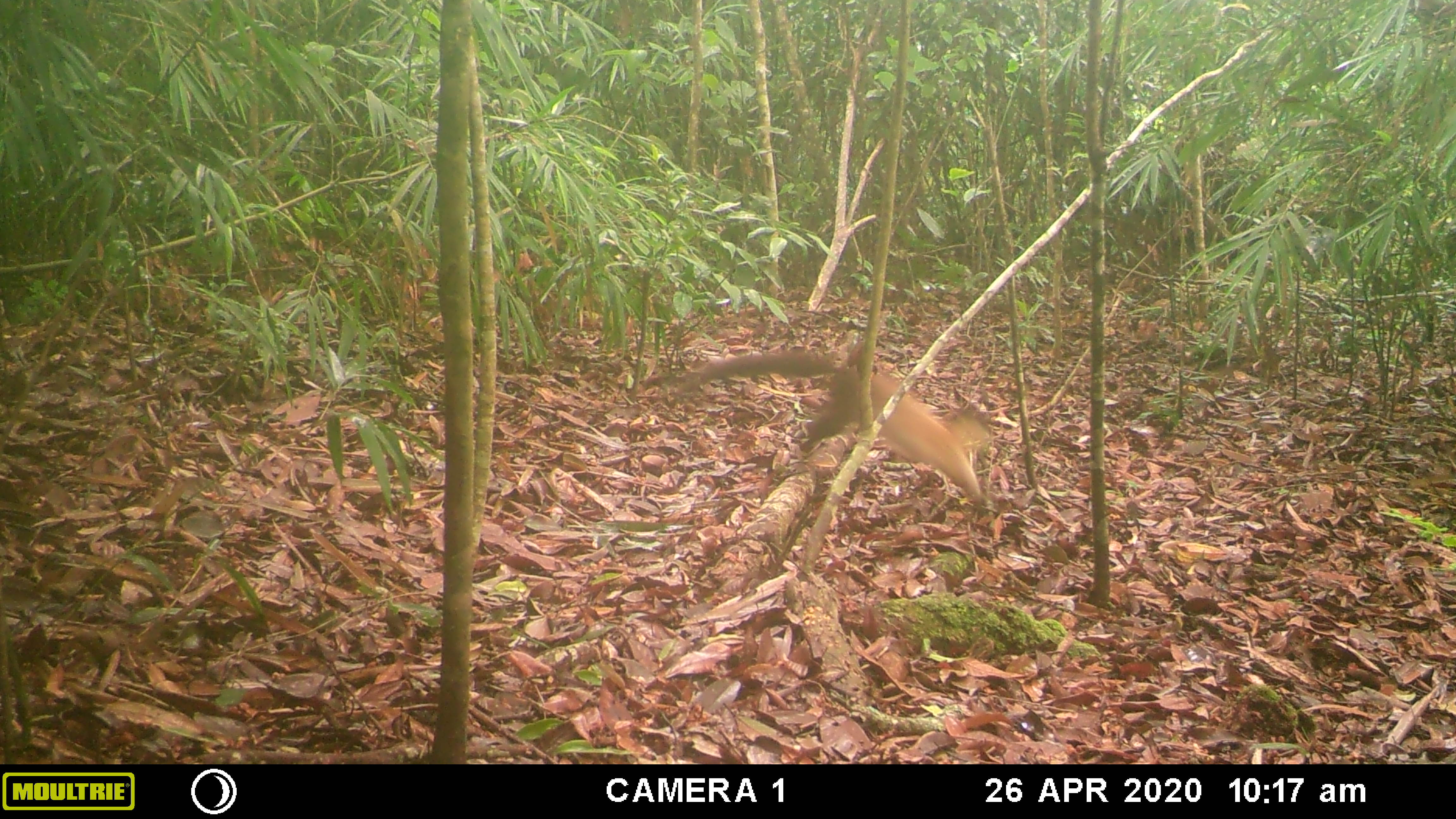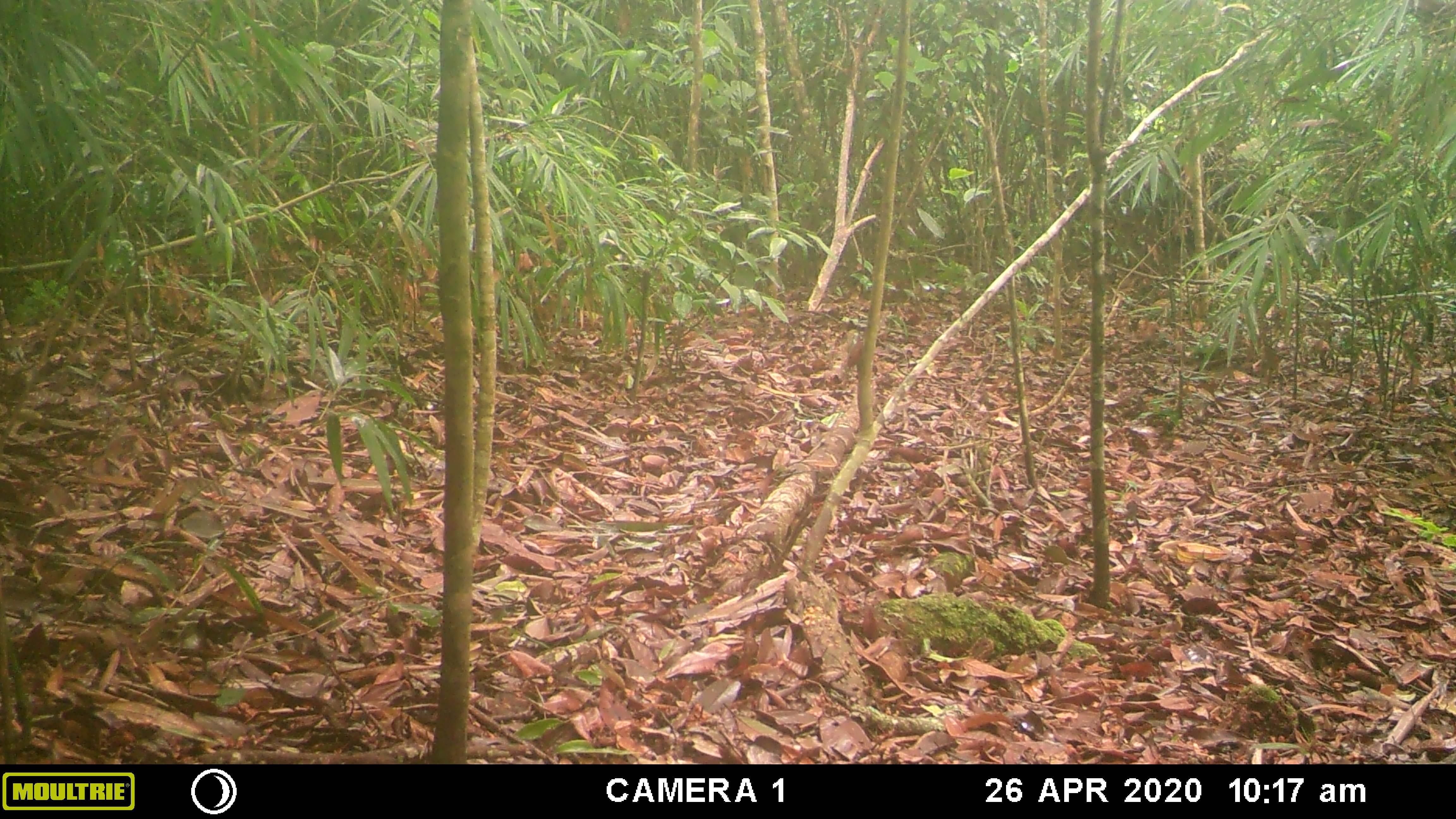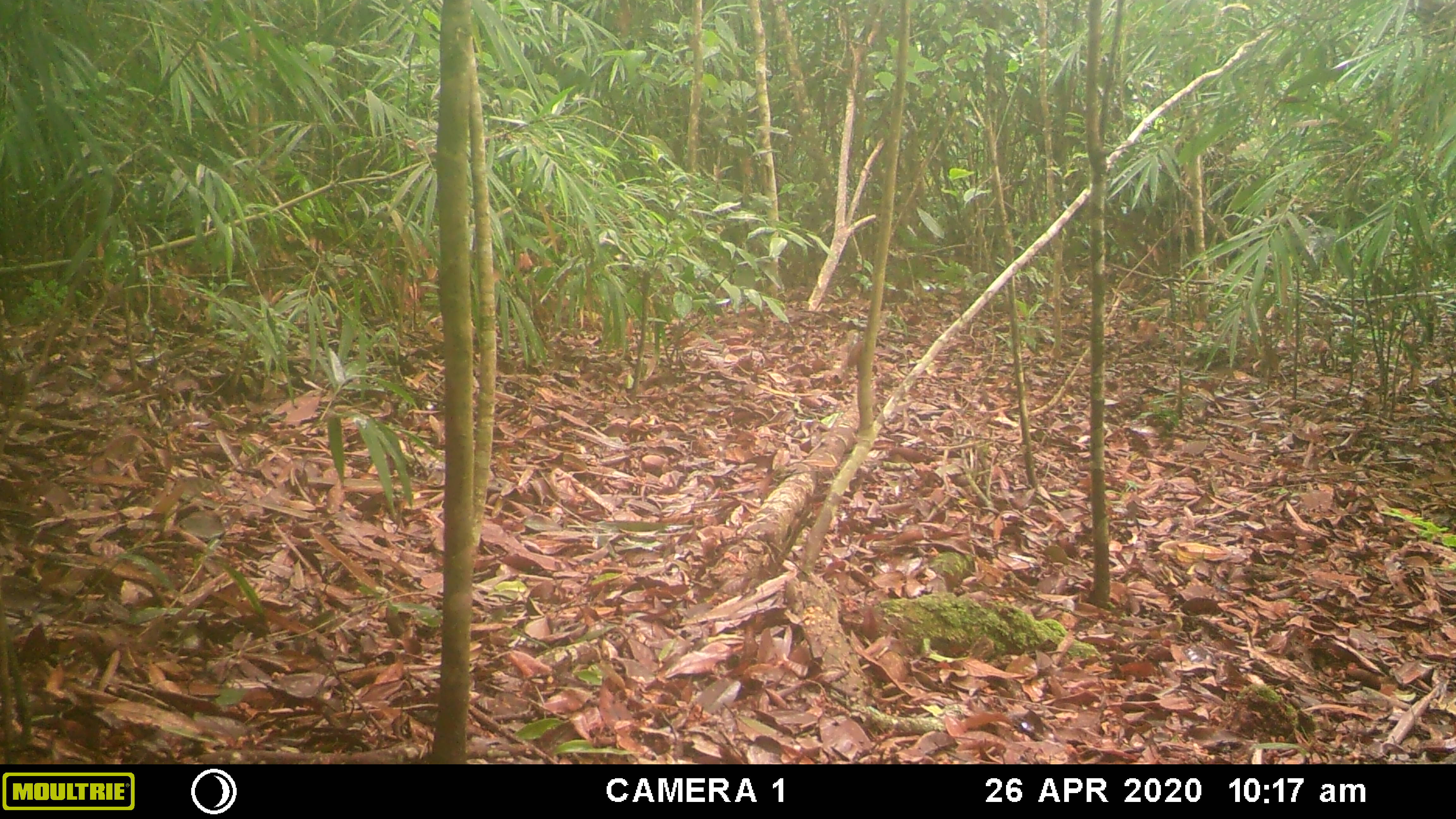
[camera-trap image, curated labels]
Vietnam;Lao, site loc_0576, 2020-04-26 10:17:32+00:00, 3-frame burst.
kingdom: Animalia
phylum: Chordata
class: Mammalia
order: Carnivora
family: Mustelidae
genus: Martes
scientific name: Martes flavigula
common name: yellow-throated marten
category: yellow throated marten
Yellow throated marten (yellow-throated marten) (Martes flavigula). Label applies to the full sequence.